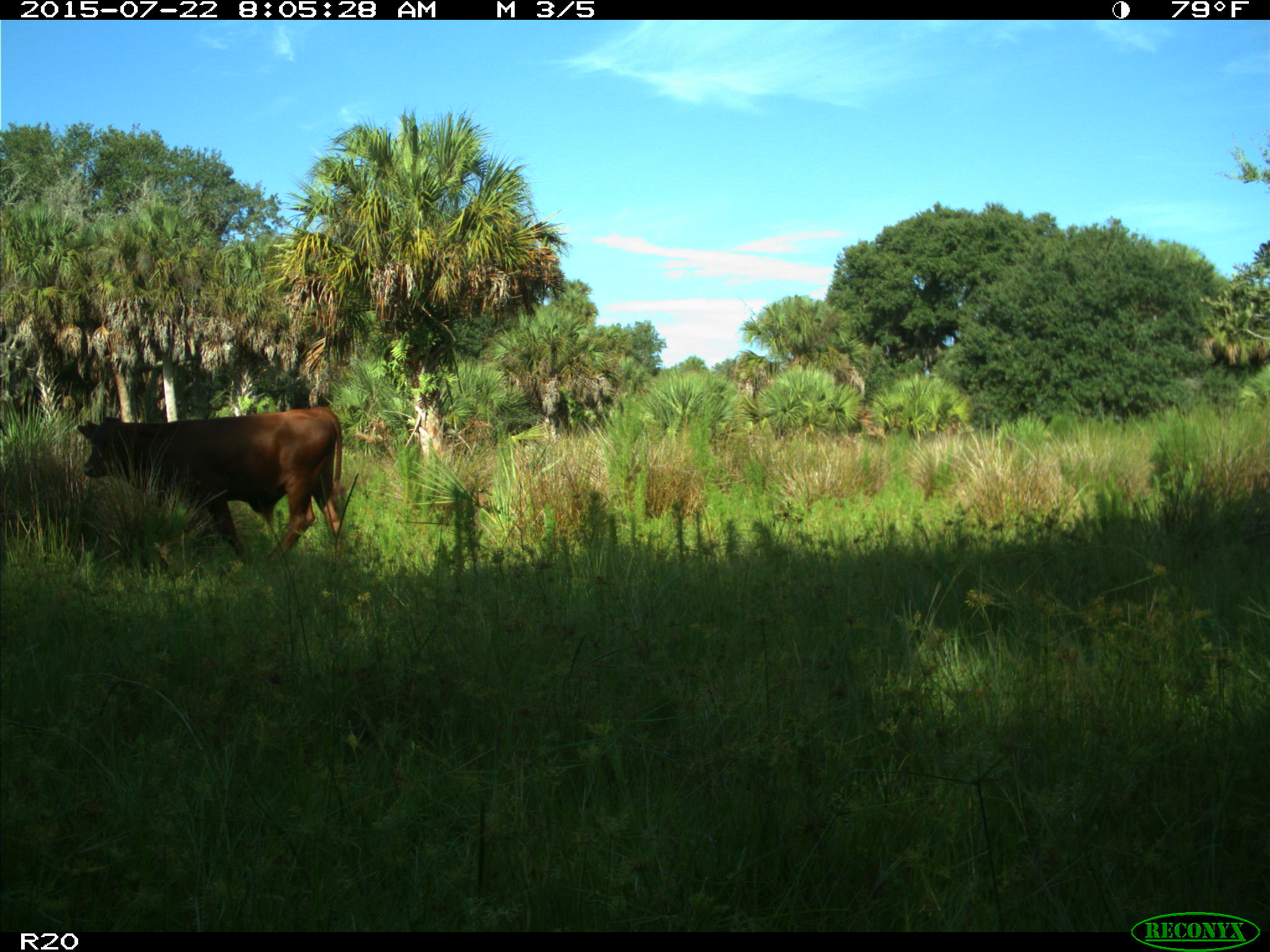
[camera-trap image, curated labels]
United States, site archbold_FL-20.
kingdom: Animalia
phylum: Chordata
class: Mammalia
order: Artiodactyla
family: Bovidae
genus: Bos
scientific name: Bos taurus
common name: domestic cow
Bos taurus (domestic cow).